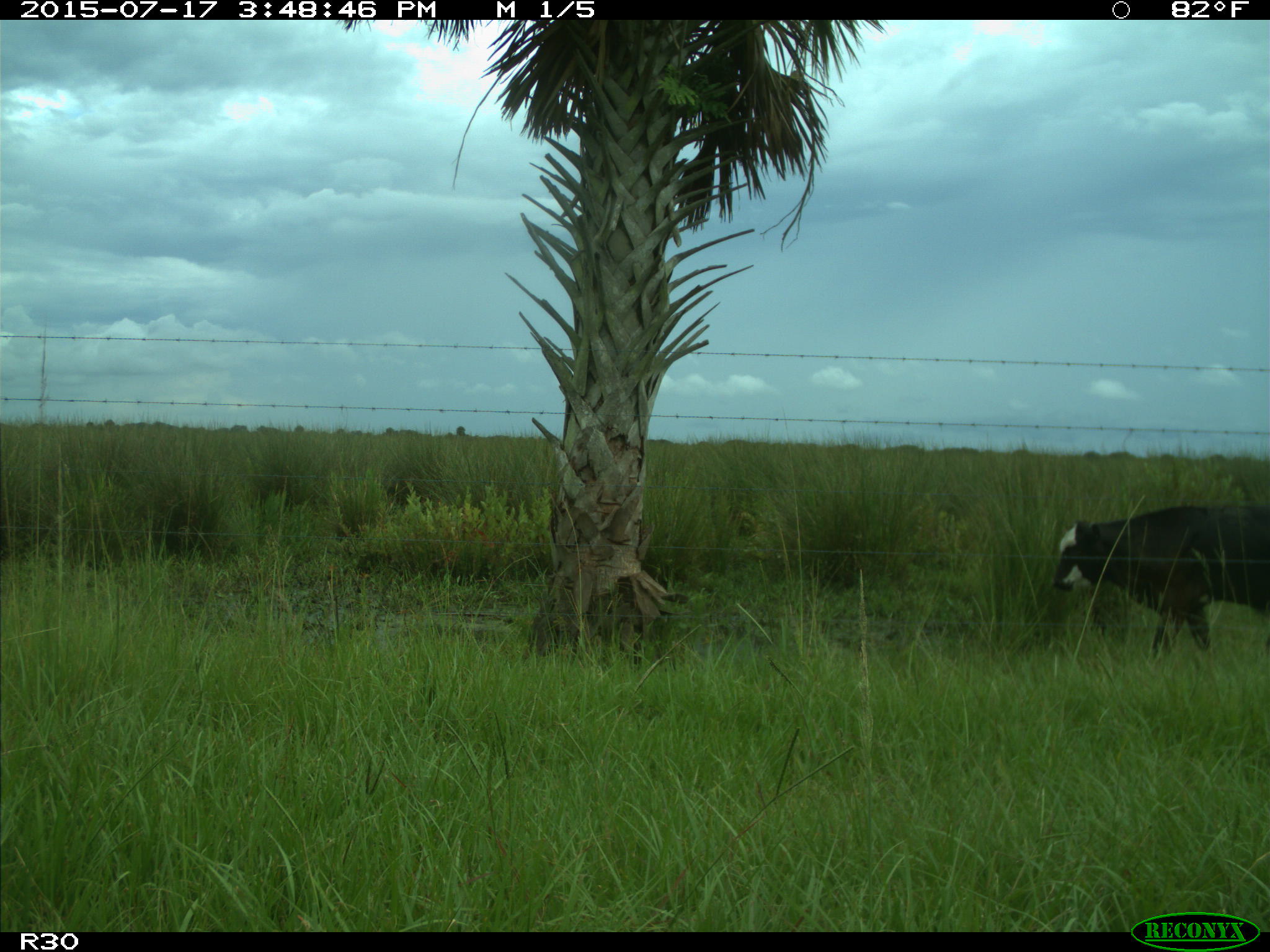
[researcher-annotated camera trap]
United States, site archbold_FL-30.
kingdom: Animalia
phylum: Chordata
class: Mammalia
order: Artiodactyla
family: Bovidae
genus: Bos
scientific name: Bos taurus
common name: domestic cow